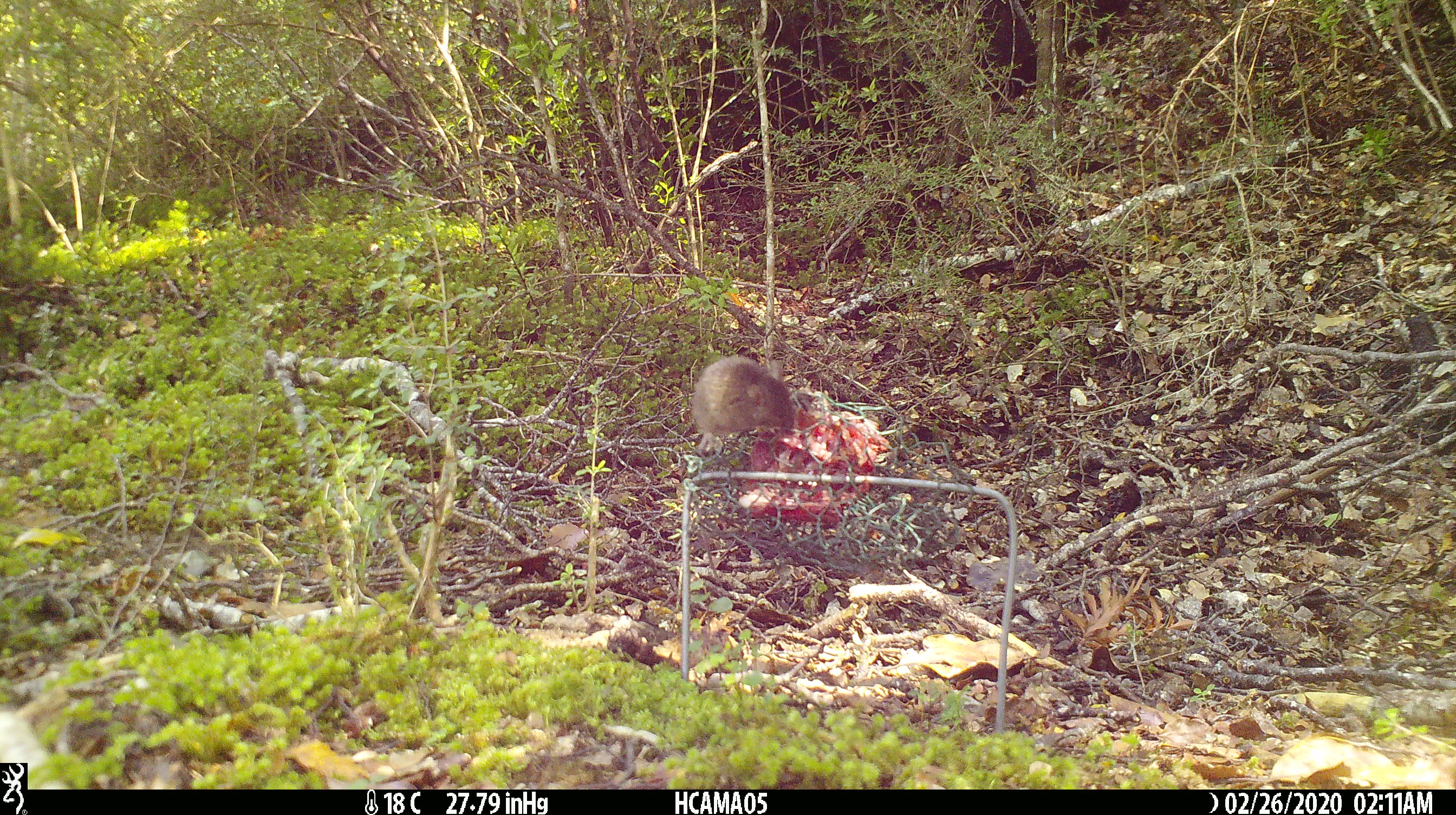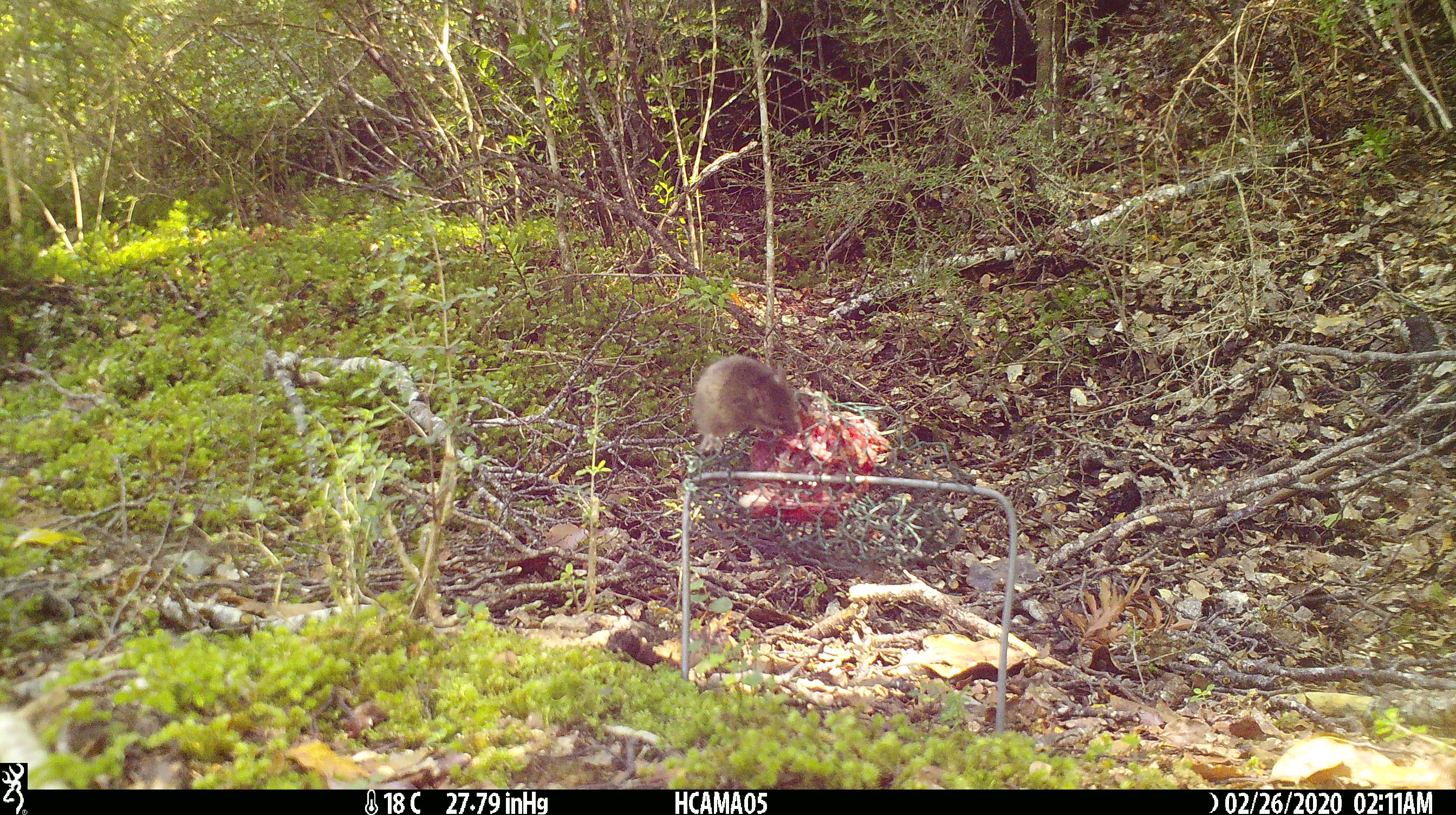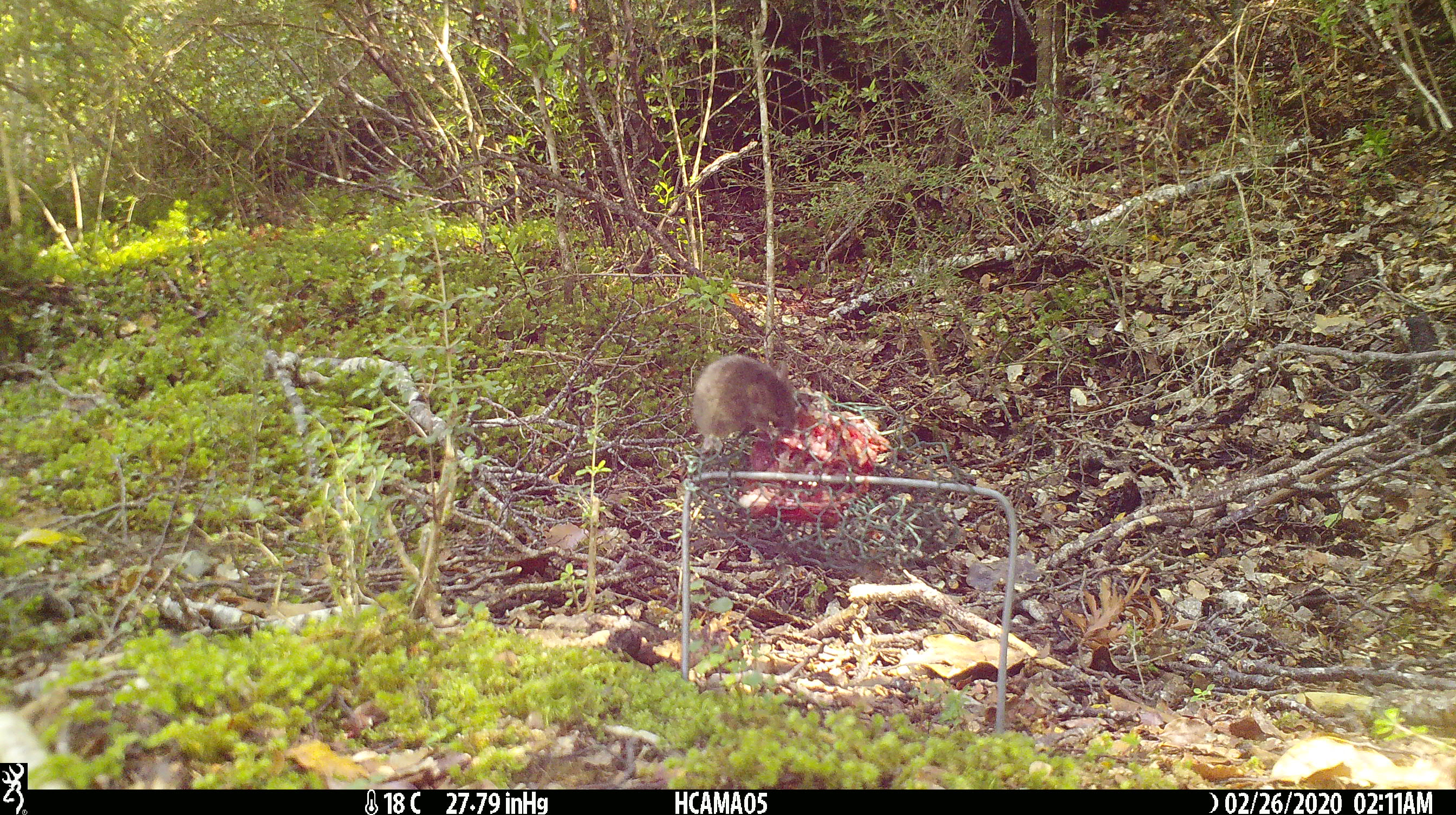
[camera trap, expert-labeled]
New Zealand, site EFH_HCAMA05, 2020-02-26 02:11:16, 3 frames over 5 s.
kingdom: Animalia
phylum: Chordata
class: Mammalia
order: Rodentia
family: Muridae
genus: Mus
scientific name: Mus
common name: mouse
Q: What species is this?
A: Mouse (Mus).